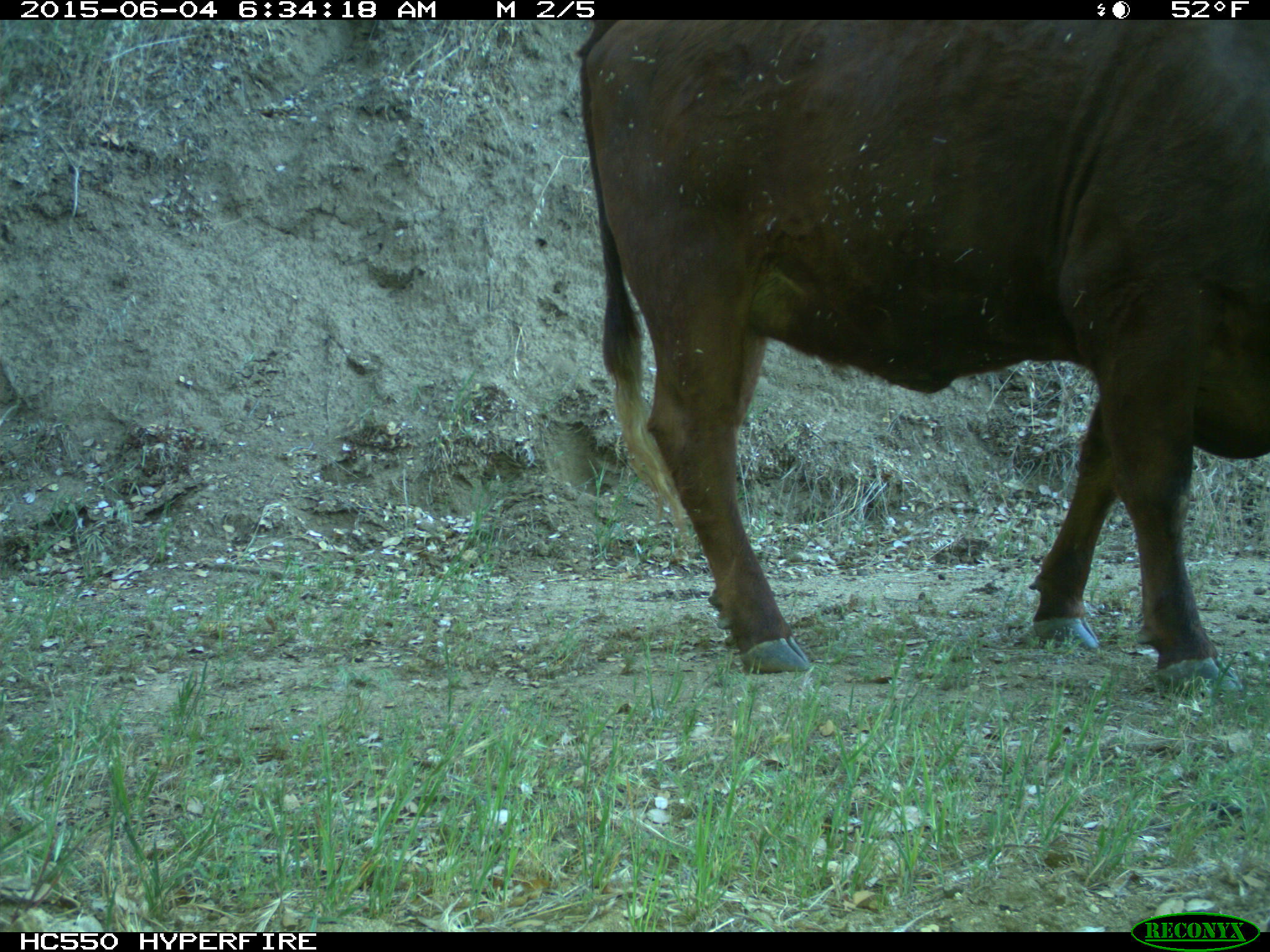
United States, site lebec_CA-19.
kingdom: Animalia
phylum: Chordata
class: Mammalia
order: Artiodactyla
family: Bovidae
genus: Bos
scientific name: Bos taurus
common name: domestic cow